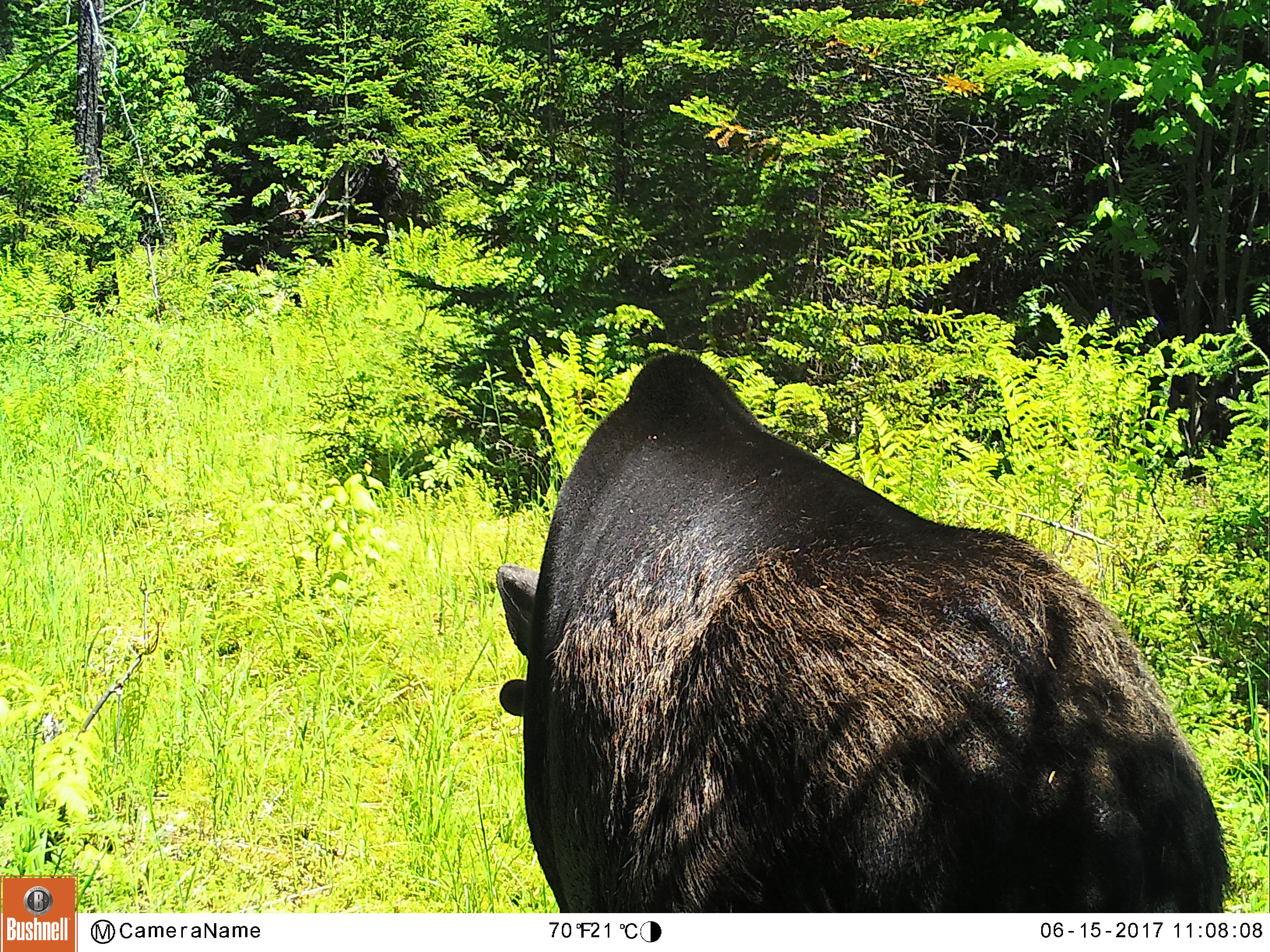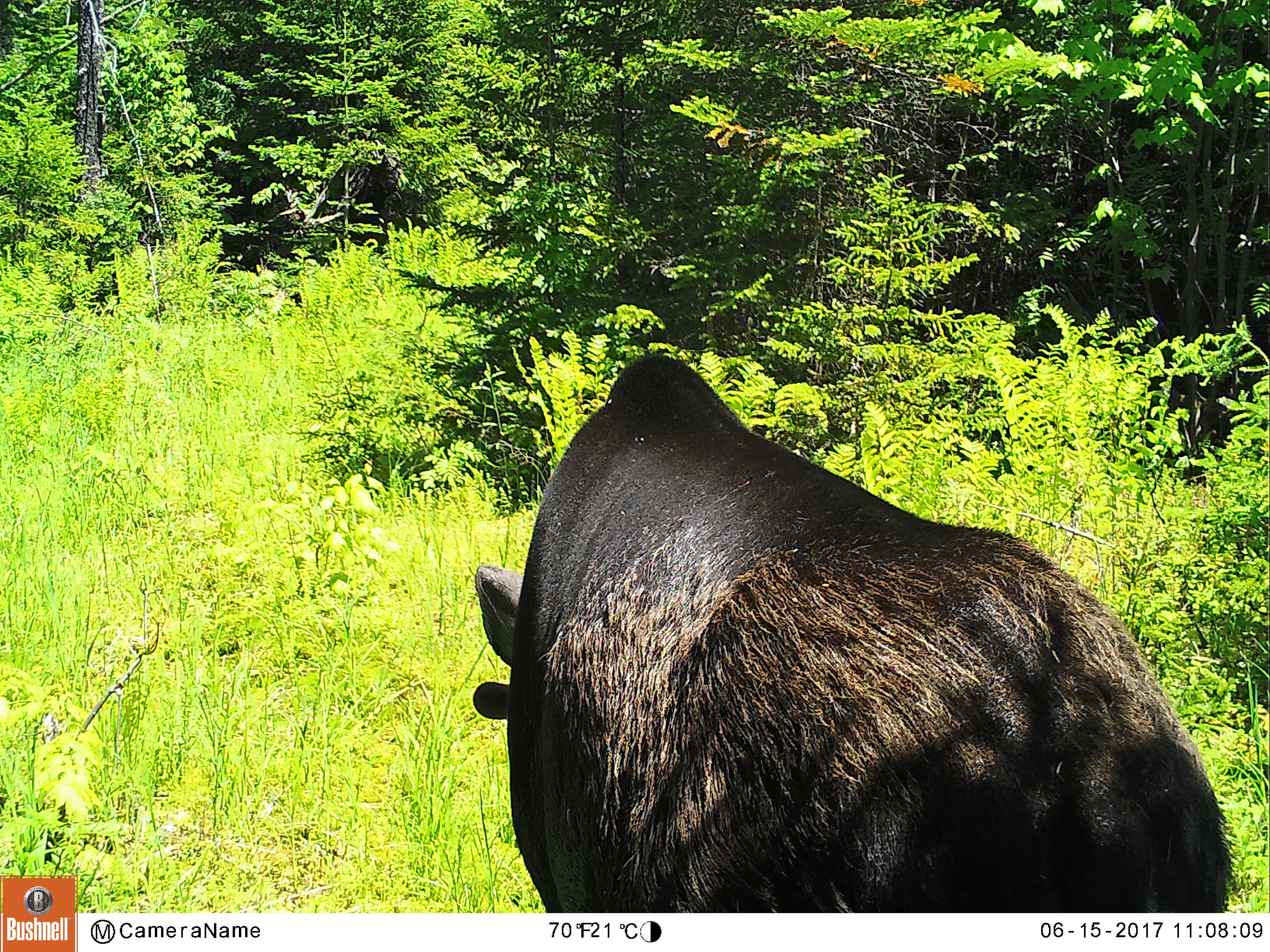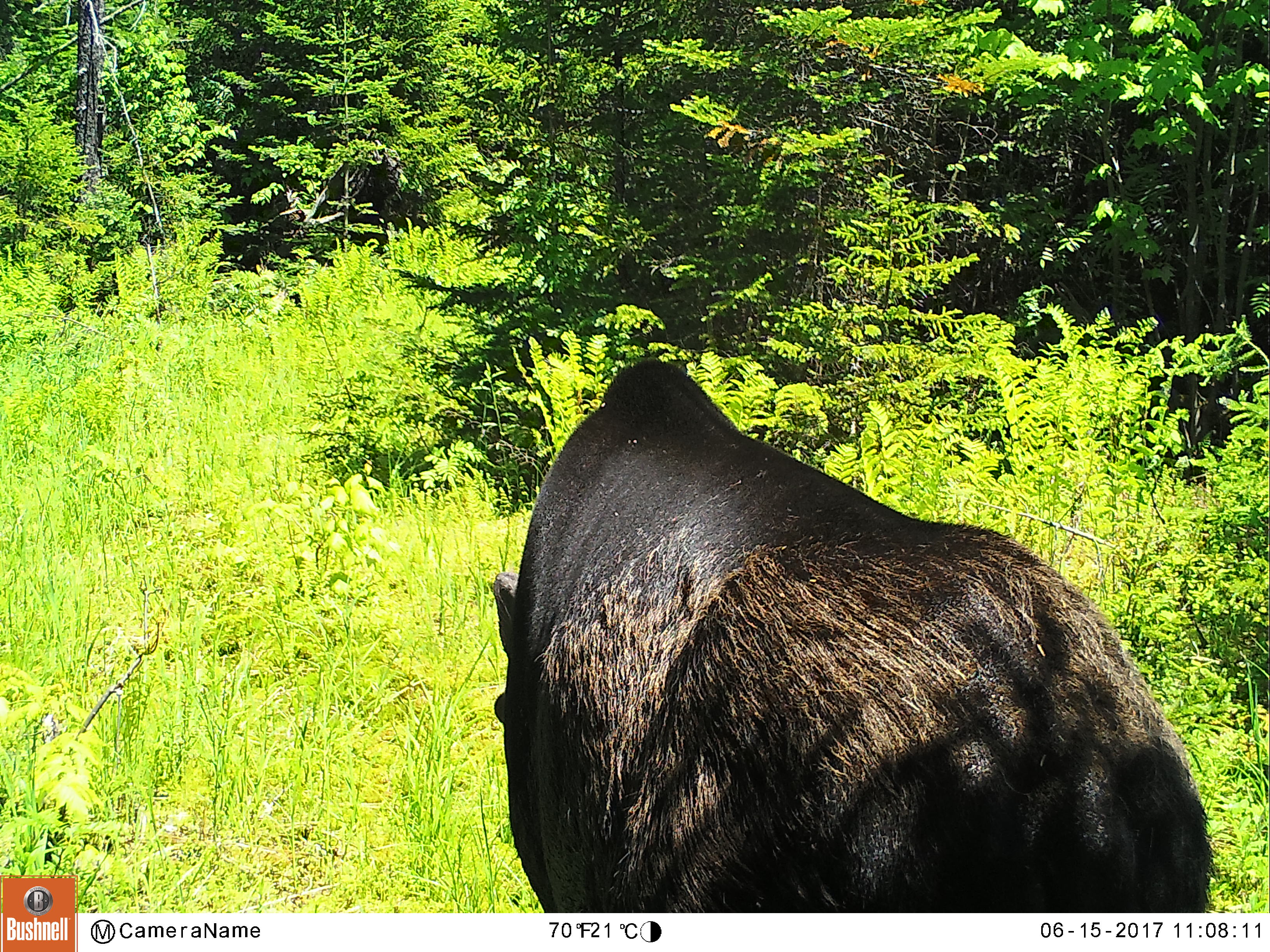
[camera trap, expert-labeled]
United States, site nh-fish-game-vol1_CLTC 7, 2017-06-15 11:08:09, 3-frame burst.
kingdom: Animalia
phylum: Chordata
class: Mammalia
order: Artiodactyla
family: Cervidae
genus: Alces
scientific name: Alces alces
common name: moose